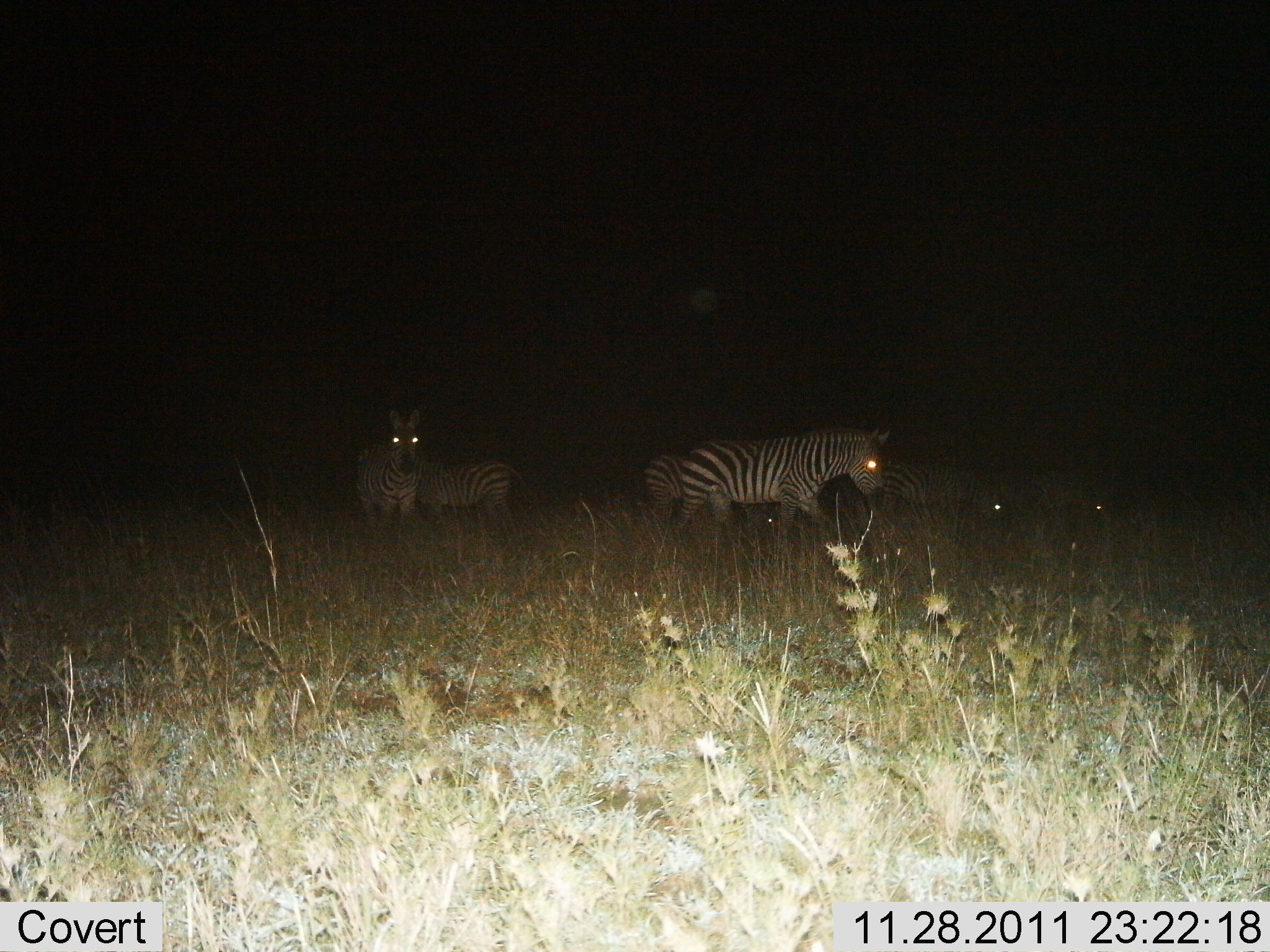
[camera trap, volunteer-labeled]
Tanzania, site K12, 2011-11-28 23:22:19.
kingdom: Animalia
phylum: Chordata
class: Mammalia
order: Perissodactyla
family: Equidae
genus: Equus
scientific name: Equus quagga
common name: plains zebra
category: zebra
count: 5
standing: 83%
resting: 11%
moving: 11%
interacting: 0%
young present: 6%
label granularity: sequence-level